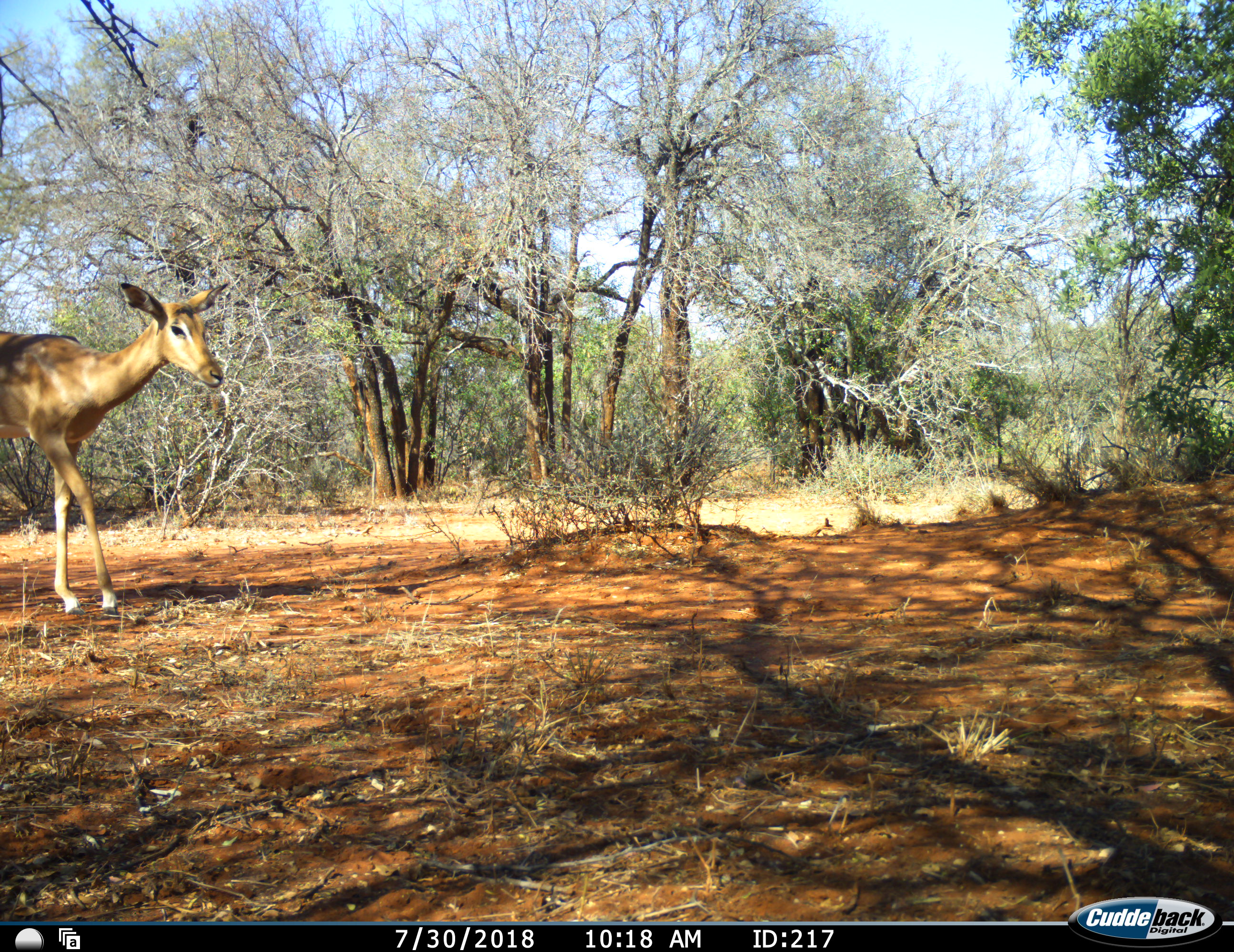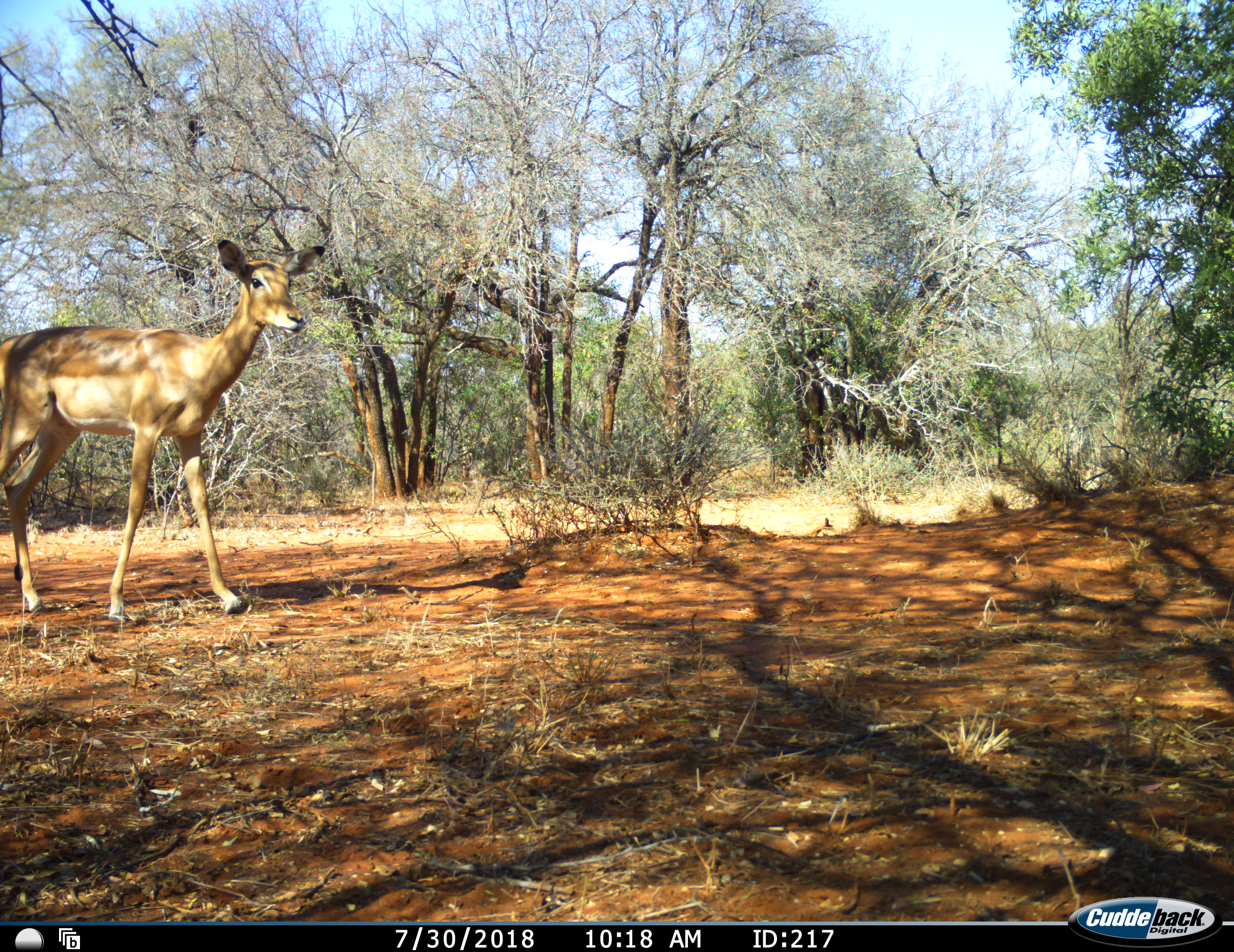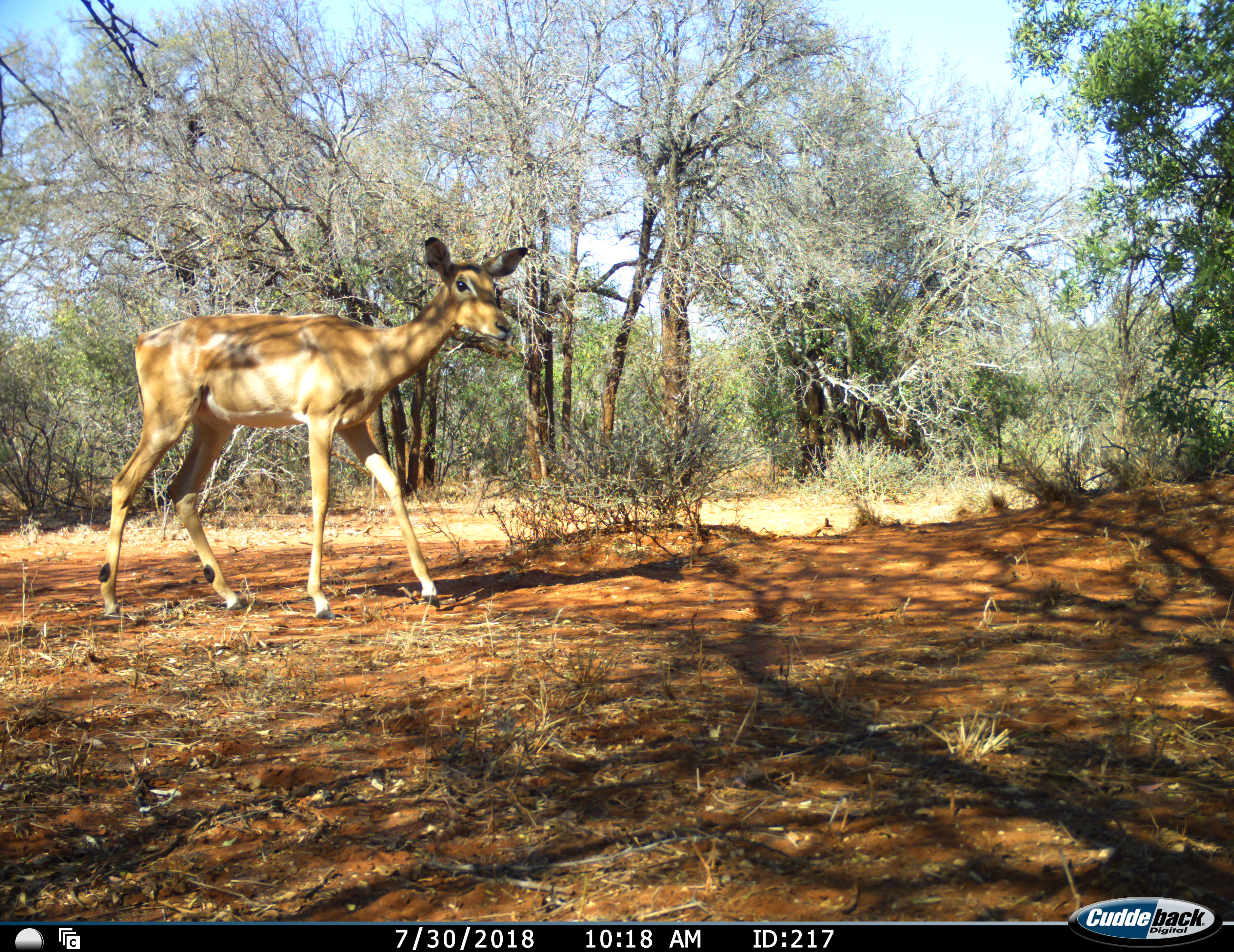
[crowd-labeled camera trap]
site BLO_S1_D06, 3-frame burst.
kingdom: Animalia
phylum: Chordata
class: Mammalia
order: Artiodactyla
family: Bovidae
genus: Aepyceros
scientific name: Aepyceros melampus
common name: impala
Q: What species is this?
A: Impala (Aepyceros melampus).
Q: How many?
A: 1.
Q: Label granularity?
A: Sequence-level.